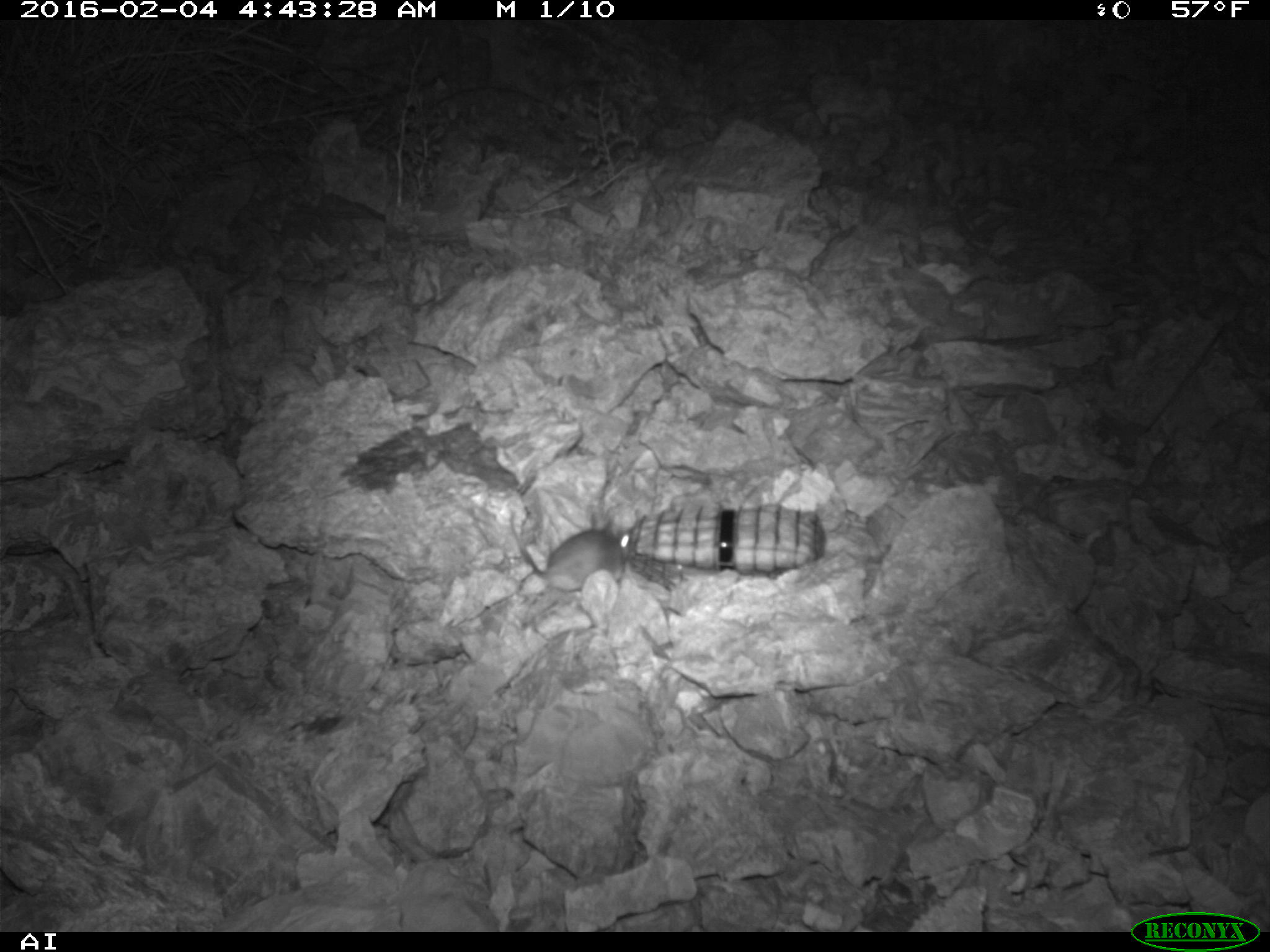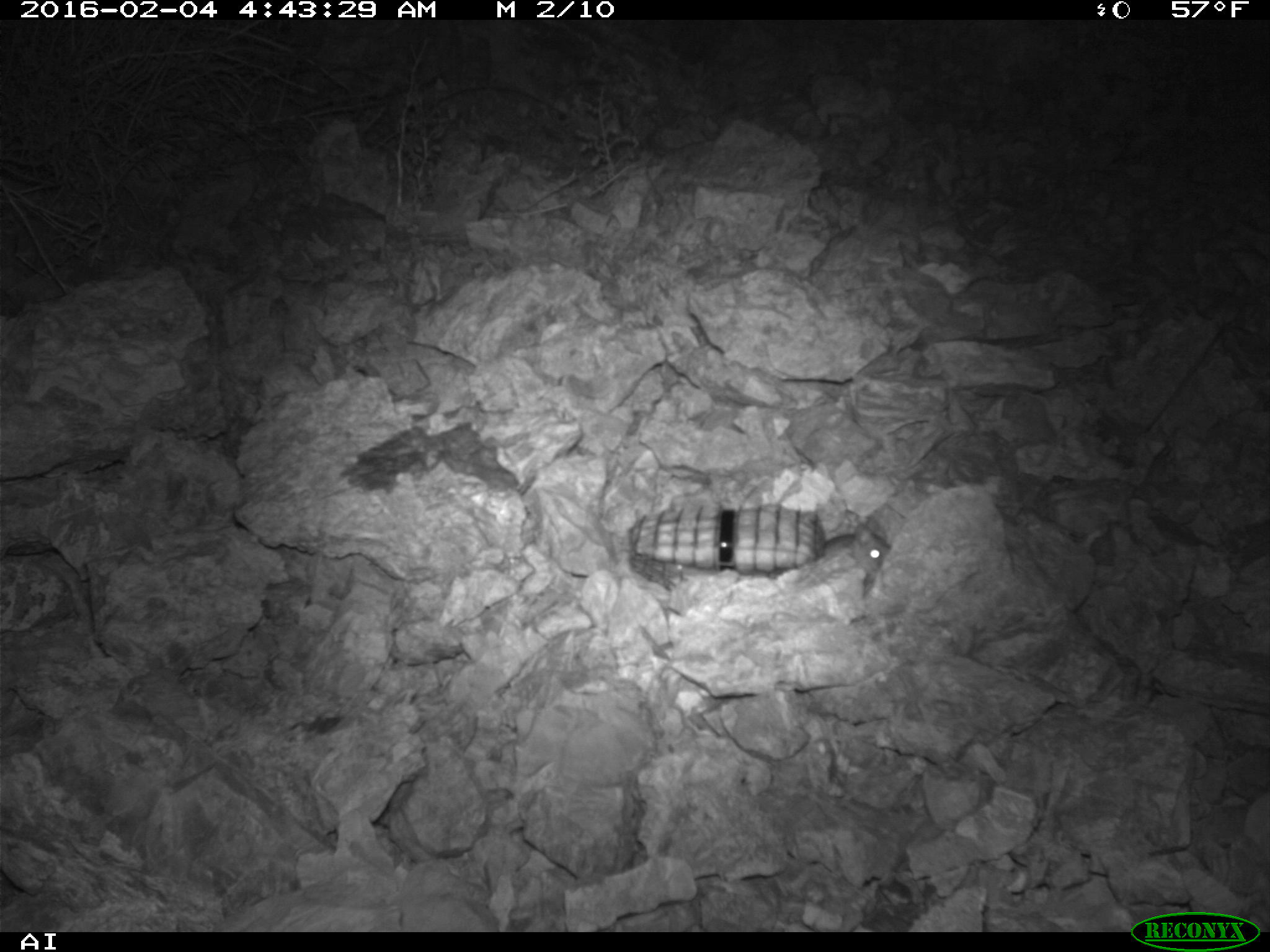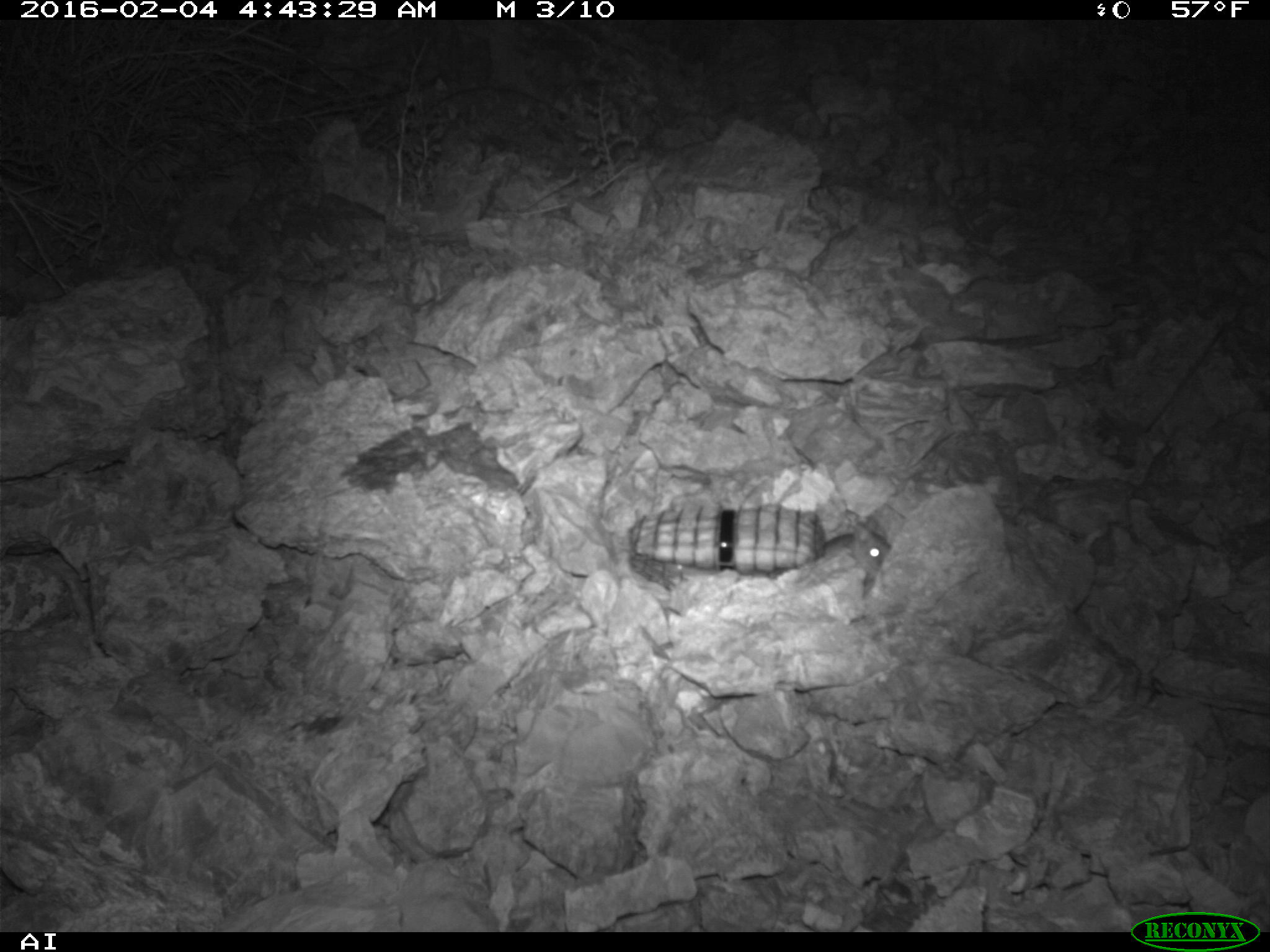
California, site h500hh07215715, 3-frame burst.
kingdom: Animalia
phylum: Chordata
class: Mammalia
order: Rodentia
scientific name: Rodentia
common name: rodent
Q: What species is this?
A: Rodent (Rodentia).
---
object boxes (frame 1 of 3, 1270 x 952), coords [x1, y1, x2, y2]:
rodent: [508, 509, 630, 591]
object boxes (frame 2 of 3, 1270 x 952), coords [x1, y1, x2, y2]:
rodent: [824, 518, 889, 575]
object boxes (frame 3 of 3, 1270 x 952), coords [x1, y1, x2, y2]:
rodent: [816, 509, 892, 583]